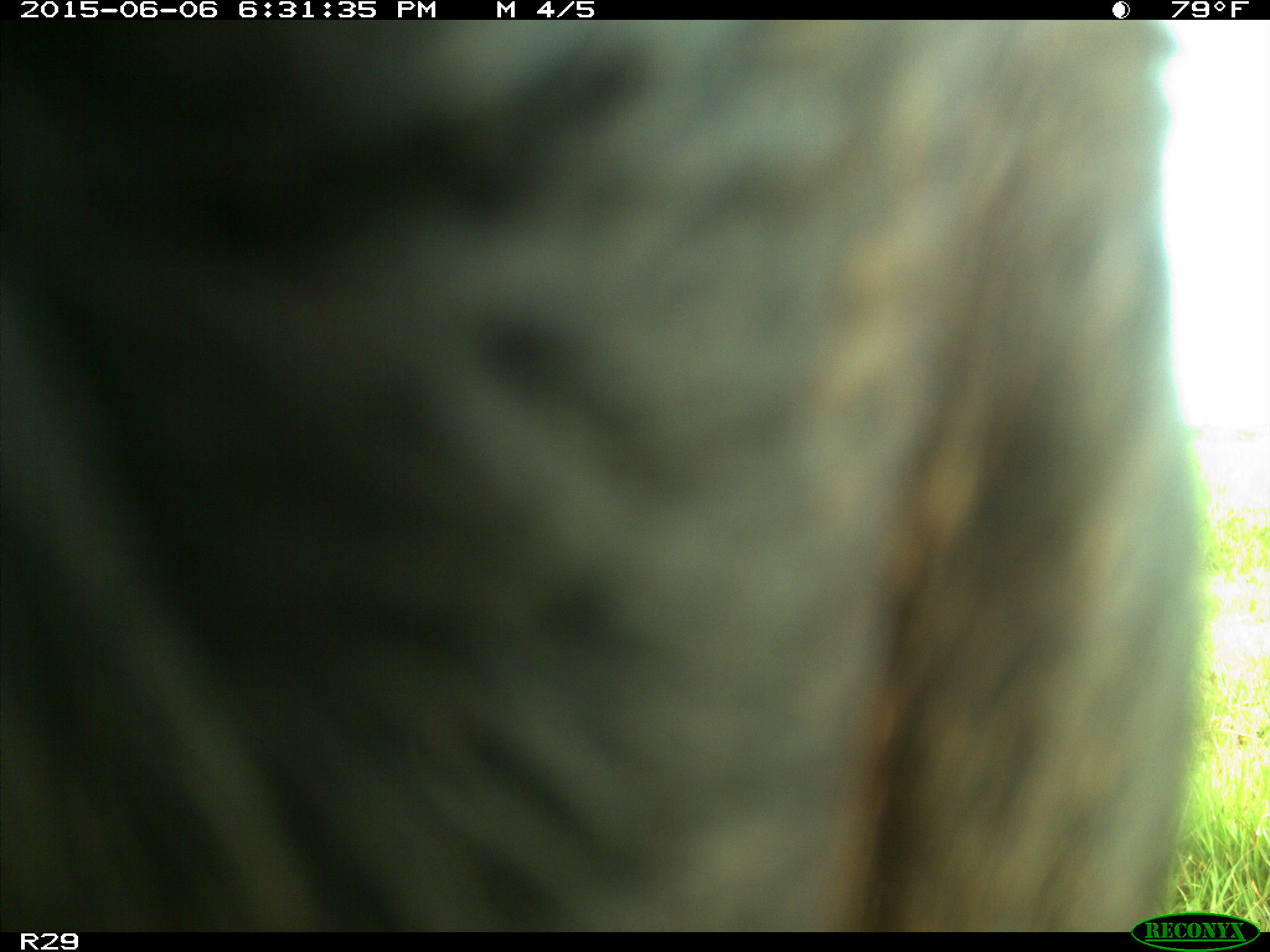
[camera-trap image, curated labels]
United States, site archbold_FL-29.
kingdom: Animalia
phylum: Chordata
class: Mammalia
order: Artiodactyla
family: Bovidae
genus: Bos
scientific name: Bos taurus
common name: domestic cow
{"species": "Bos taurus (domestic cow)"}